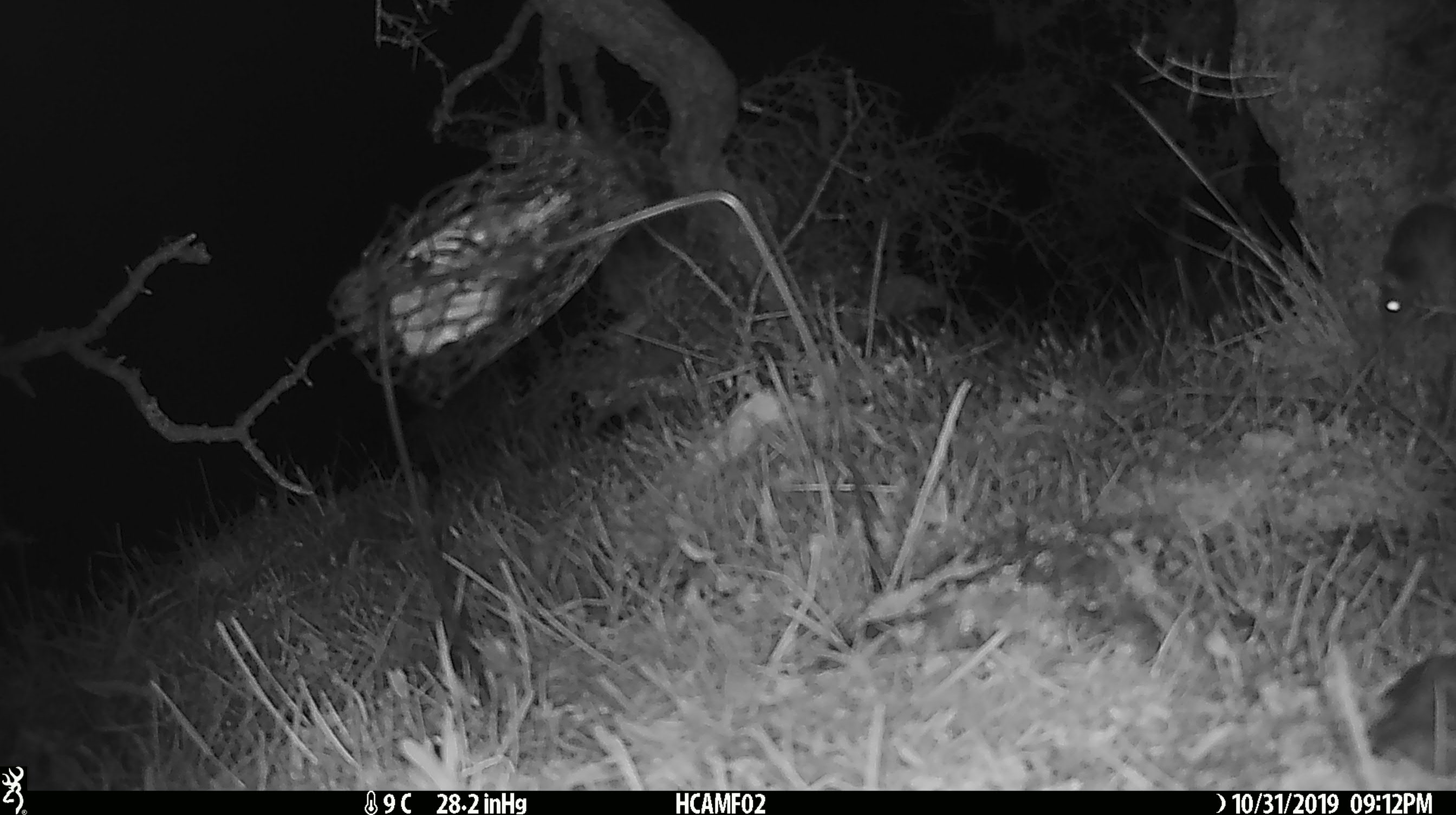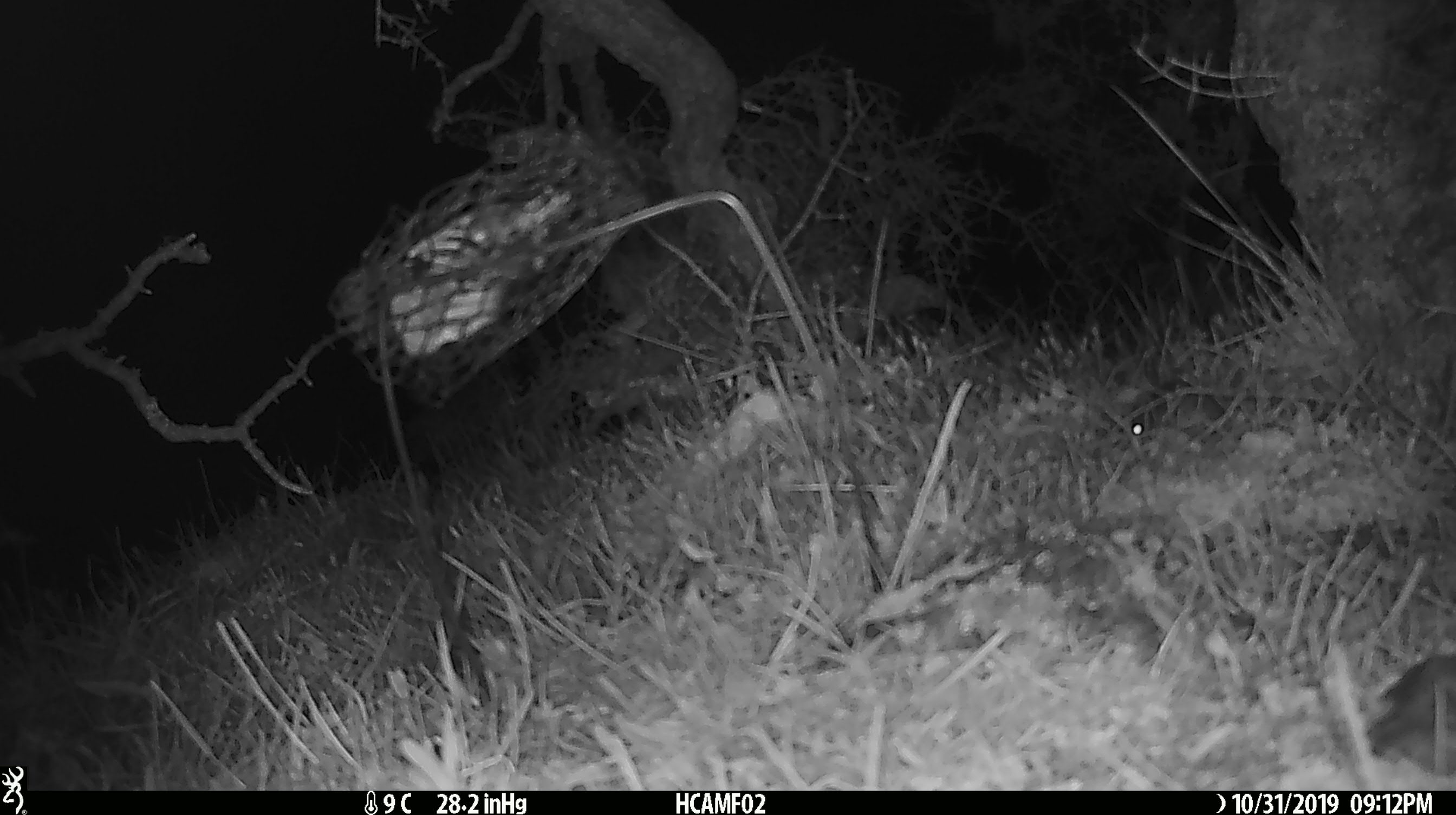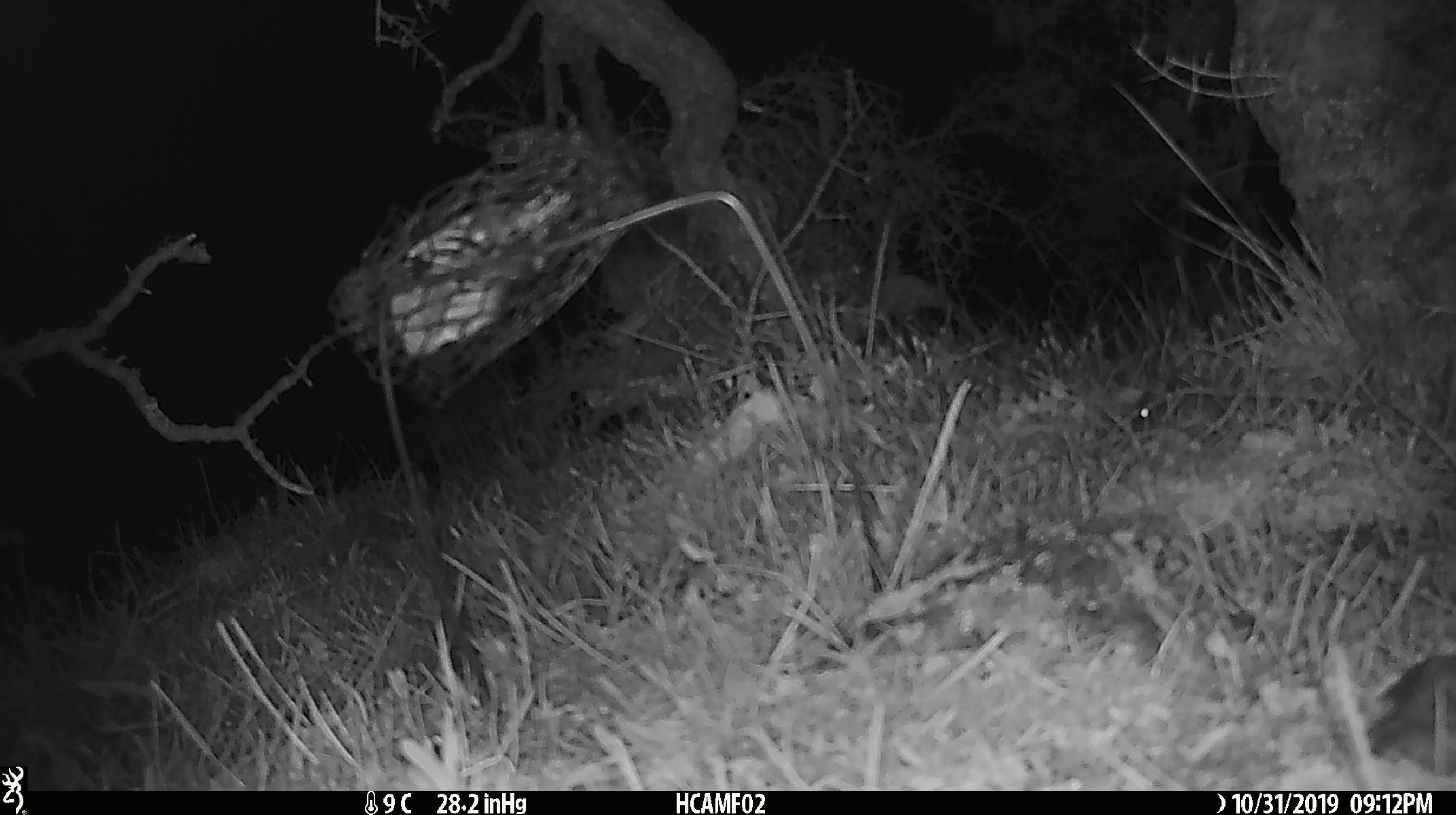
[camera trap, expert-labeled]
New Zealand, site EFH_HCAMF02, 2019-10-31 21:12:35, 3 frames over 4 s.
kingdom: Animalia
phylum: Chordata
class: Mammalia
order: Rodentia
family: Muridae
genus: Mus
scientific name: Mus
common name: mouse